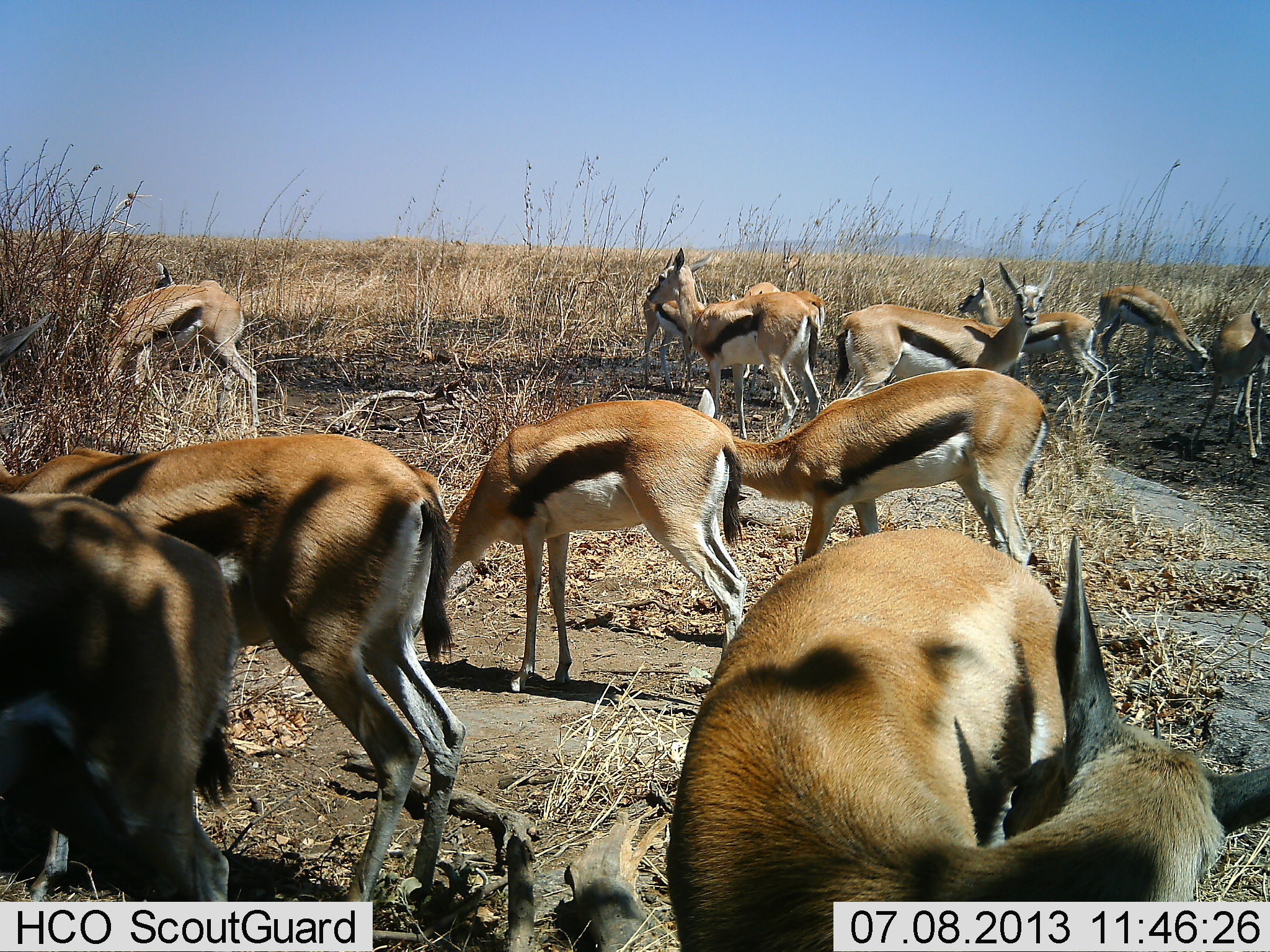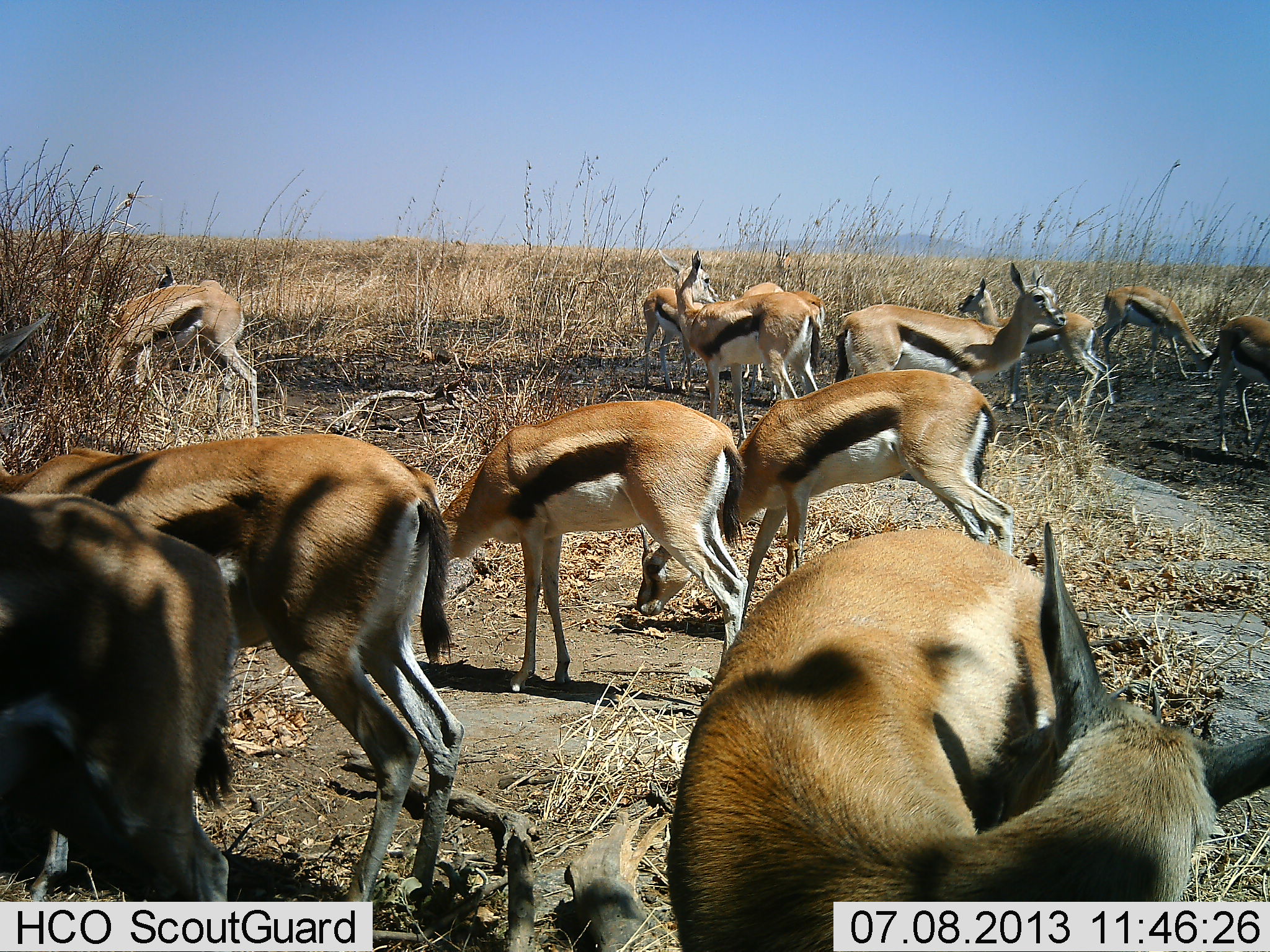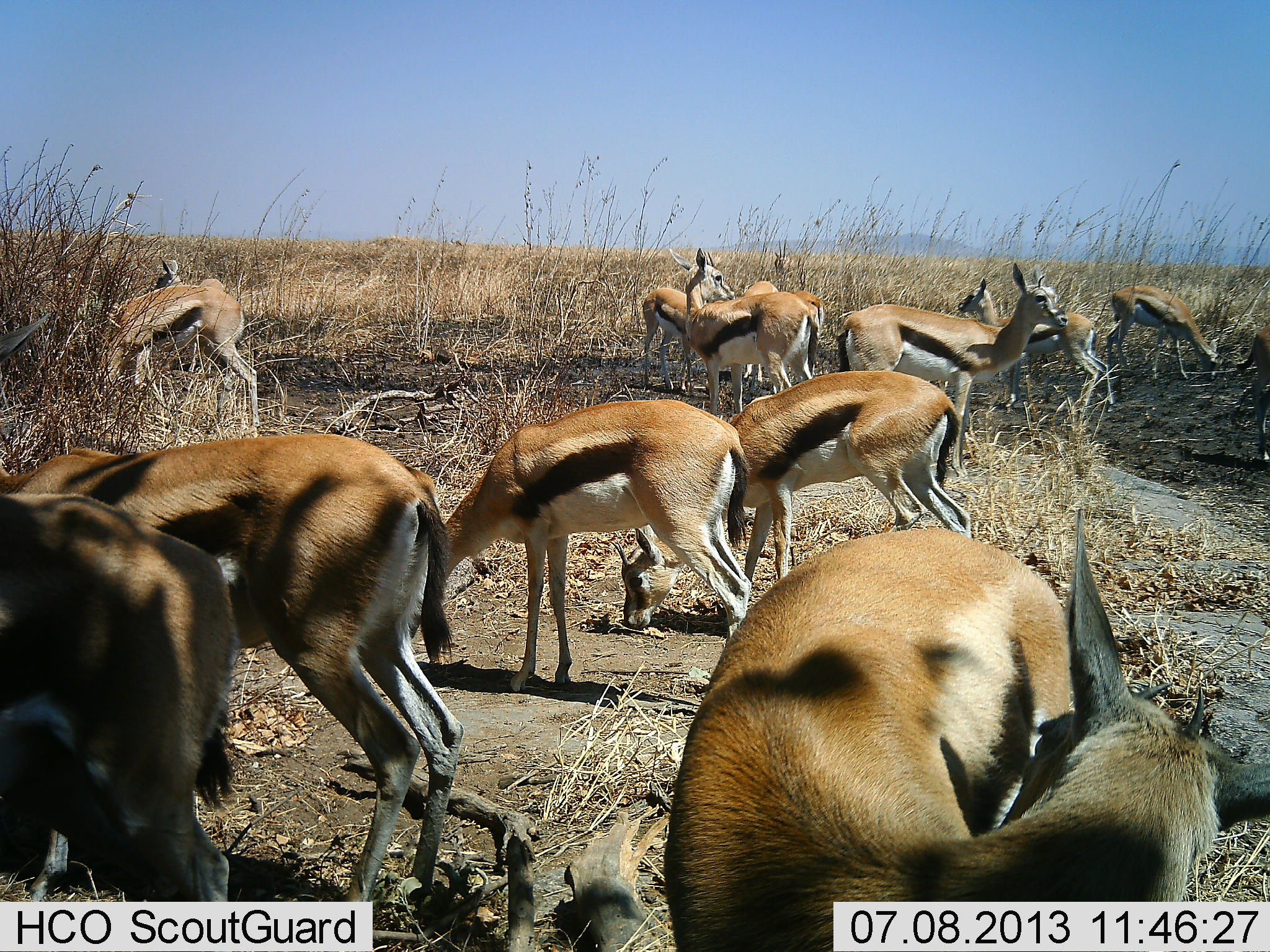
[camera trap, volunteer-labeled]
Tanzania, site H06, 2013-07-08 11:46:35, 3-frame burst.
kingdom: Animalia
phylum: Chordata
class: Mammalia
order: Artiodactyla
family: Bovidae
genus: Eudorcas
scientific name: Eudorcas thomsonii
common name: thomson's gazelle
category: gazellethomsons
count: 11-50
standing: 90%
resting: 0%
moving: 30%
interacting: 0%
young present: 0%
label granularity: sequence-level